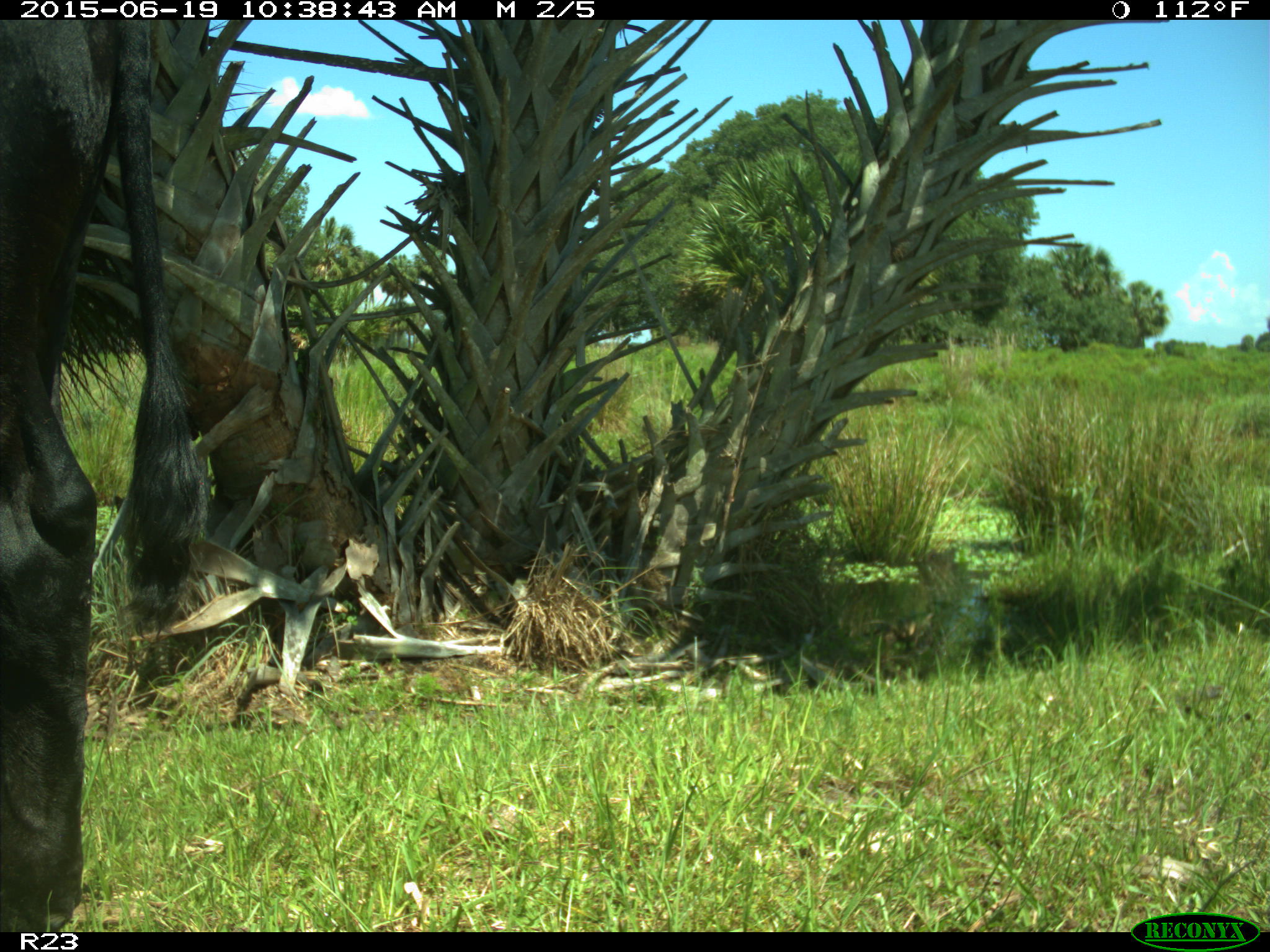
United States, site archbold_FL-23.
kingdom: Animalia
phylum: Chordata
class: Mammalia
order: Artiodactyla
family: Bovidae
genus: Bos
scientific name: Bos taurus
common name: domestic cow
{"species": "Bos taurus (domestic cow)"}